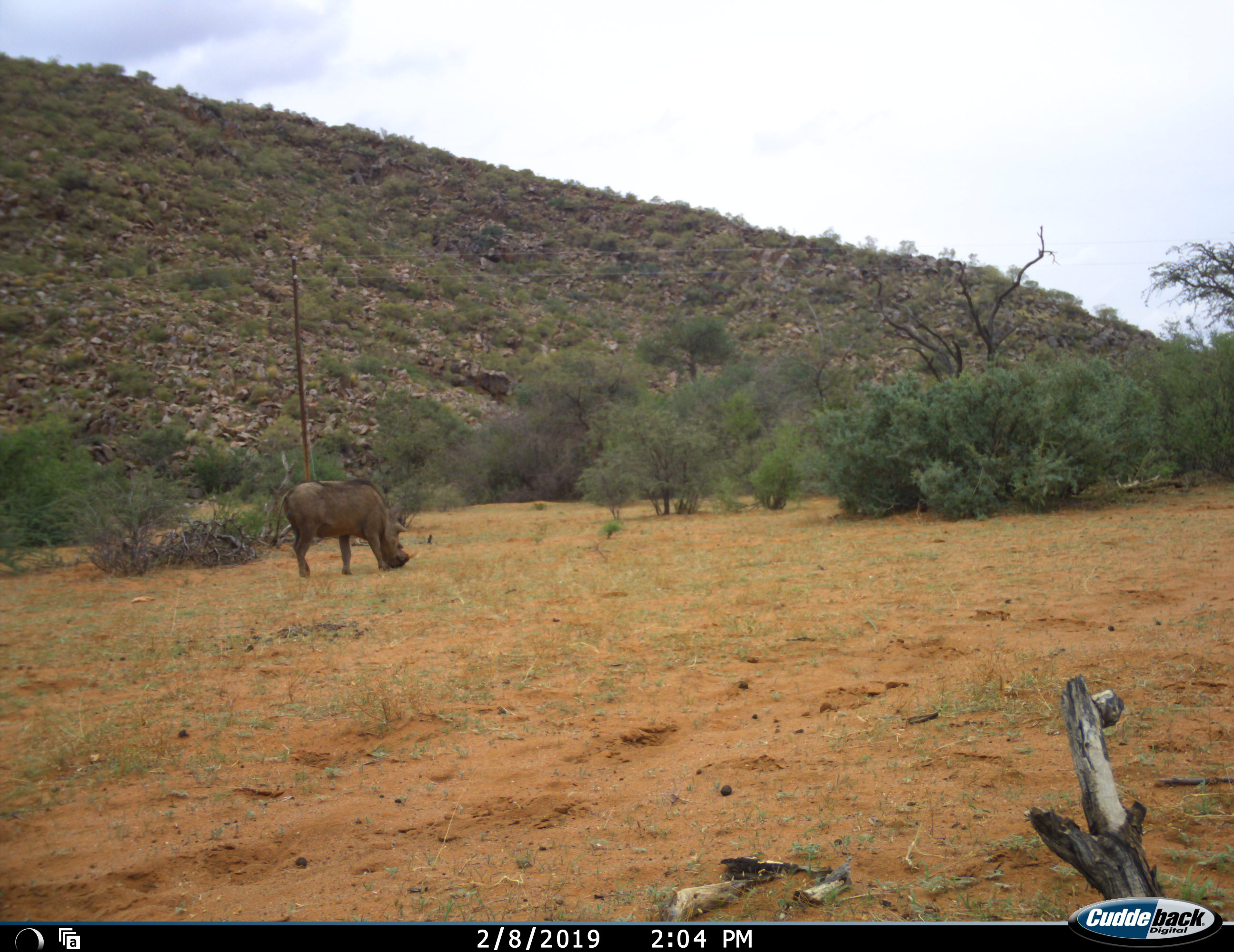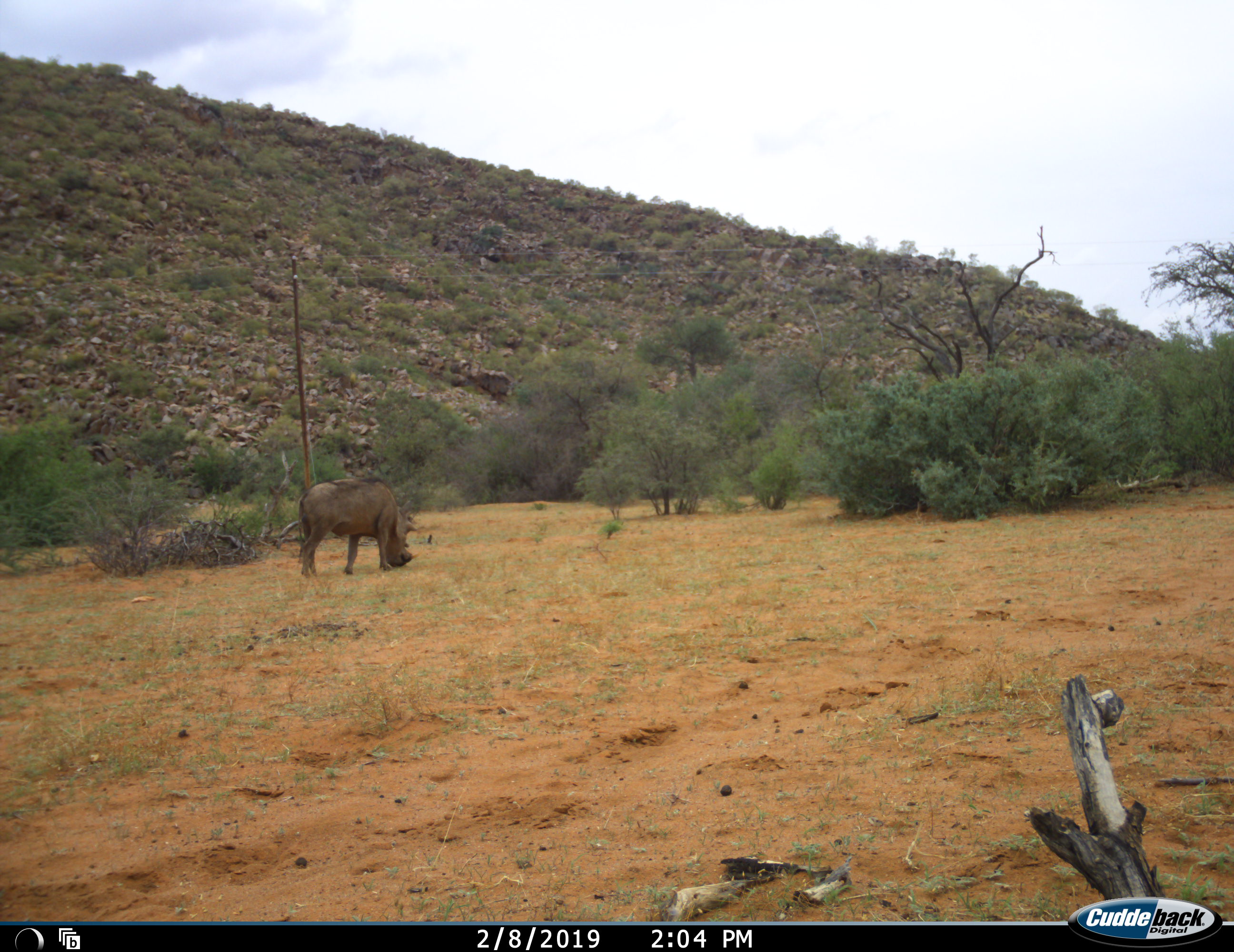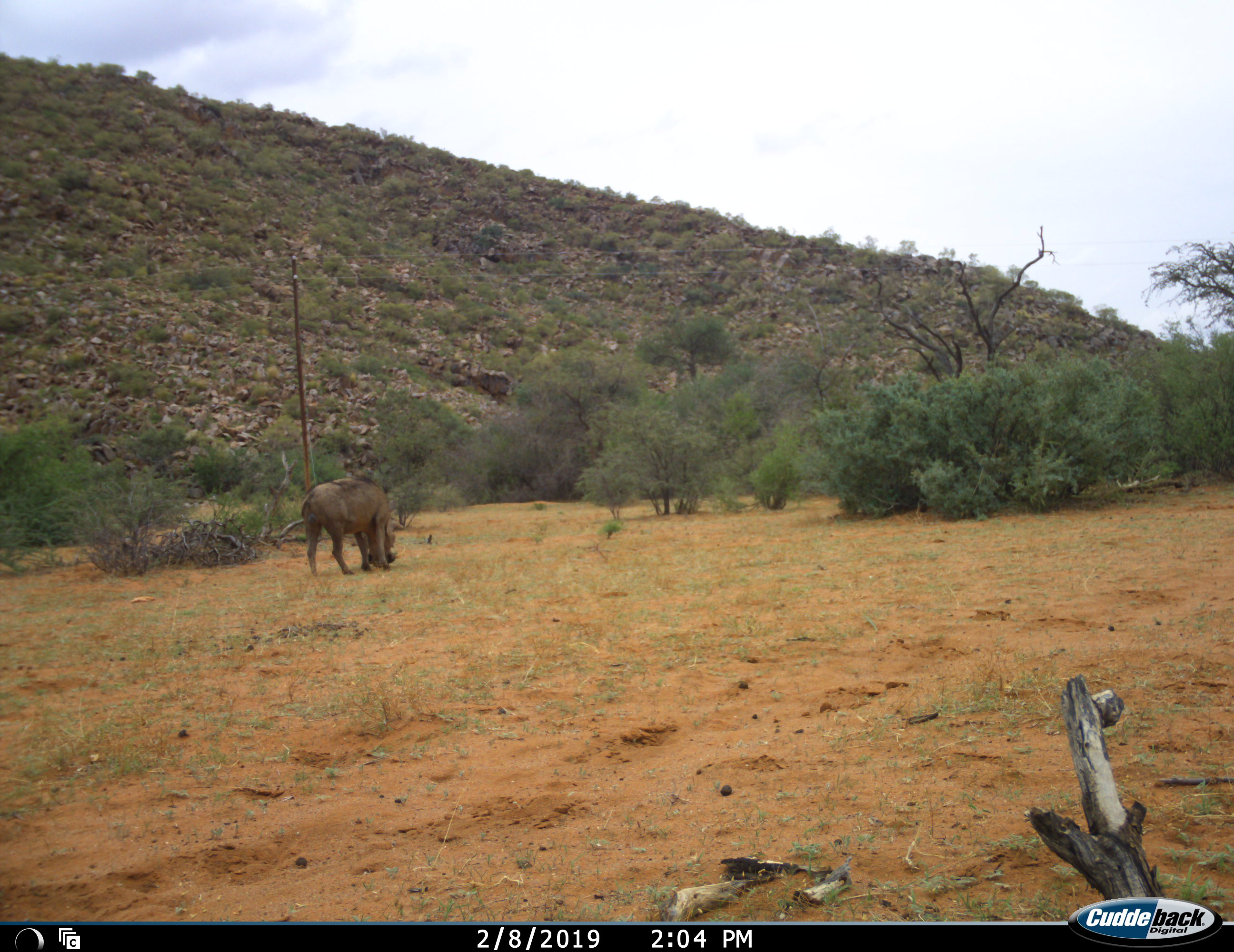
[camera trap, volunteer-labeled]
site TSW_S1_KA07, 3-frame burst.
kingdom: Animalia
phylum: Chordata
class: Mammalia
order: Artiodactyla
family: Suidae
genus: Phacochoerus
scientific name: Phacochoerus africanus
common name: warthog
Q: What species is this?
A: Warthog (Phacochoerus africanus).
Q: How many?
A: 1.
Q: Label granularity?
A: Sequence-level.